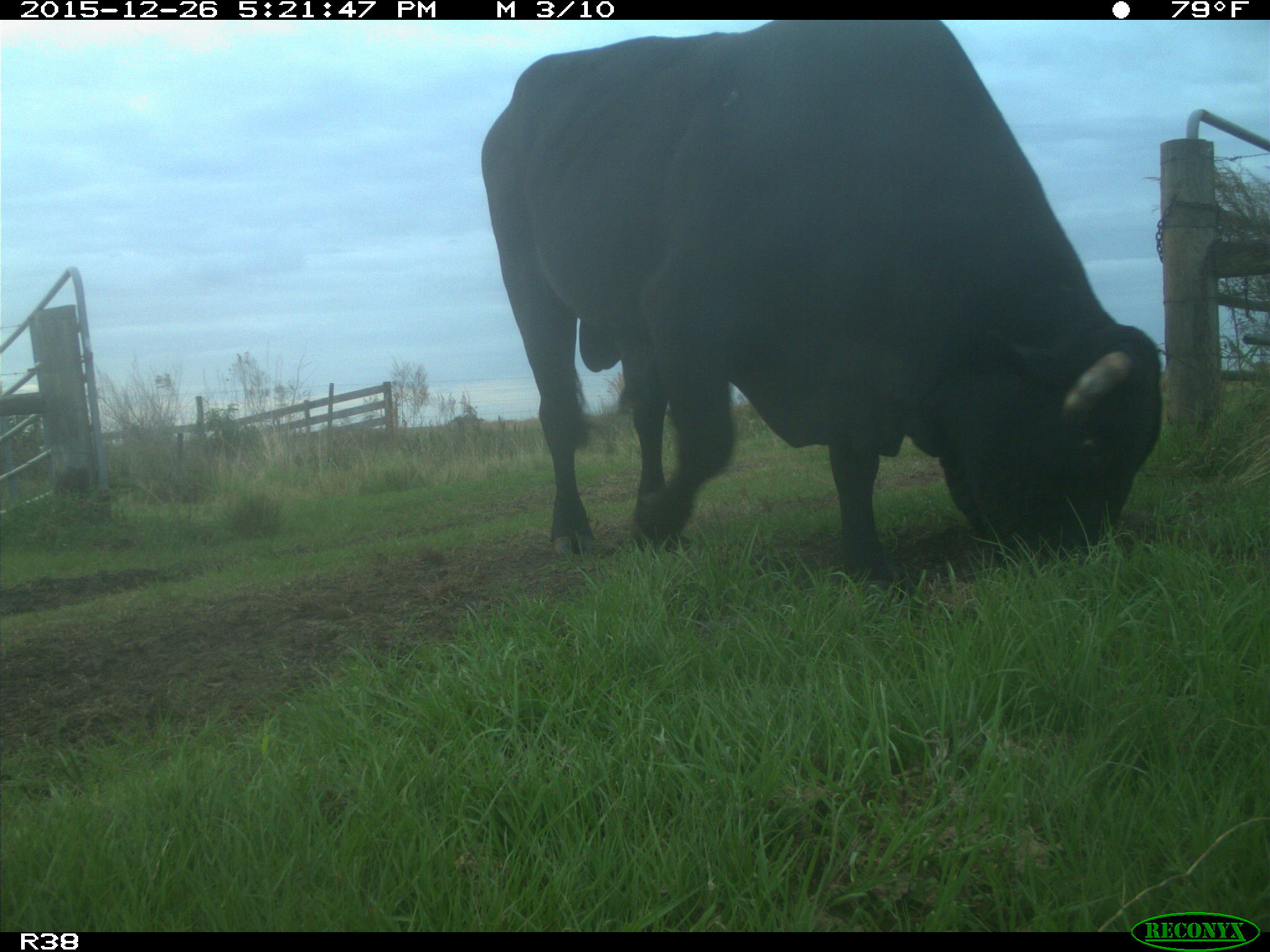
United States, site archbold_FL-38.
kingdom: Animalia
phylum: Chordata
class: Mammalia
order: Artiodactyla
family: Bovidae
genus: Bos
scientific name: Bos taurus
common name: domestic cow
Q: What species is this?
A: Bos taurus (domestic cow).